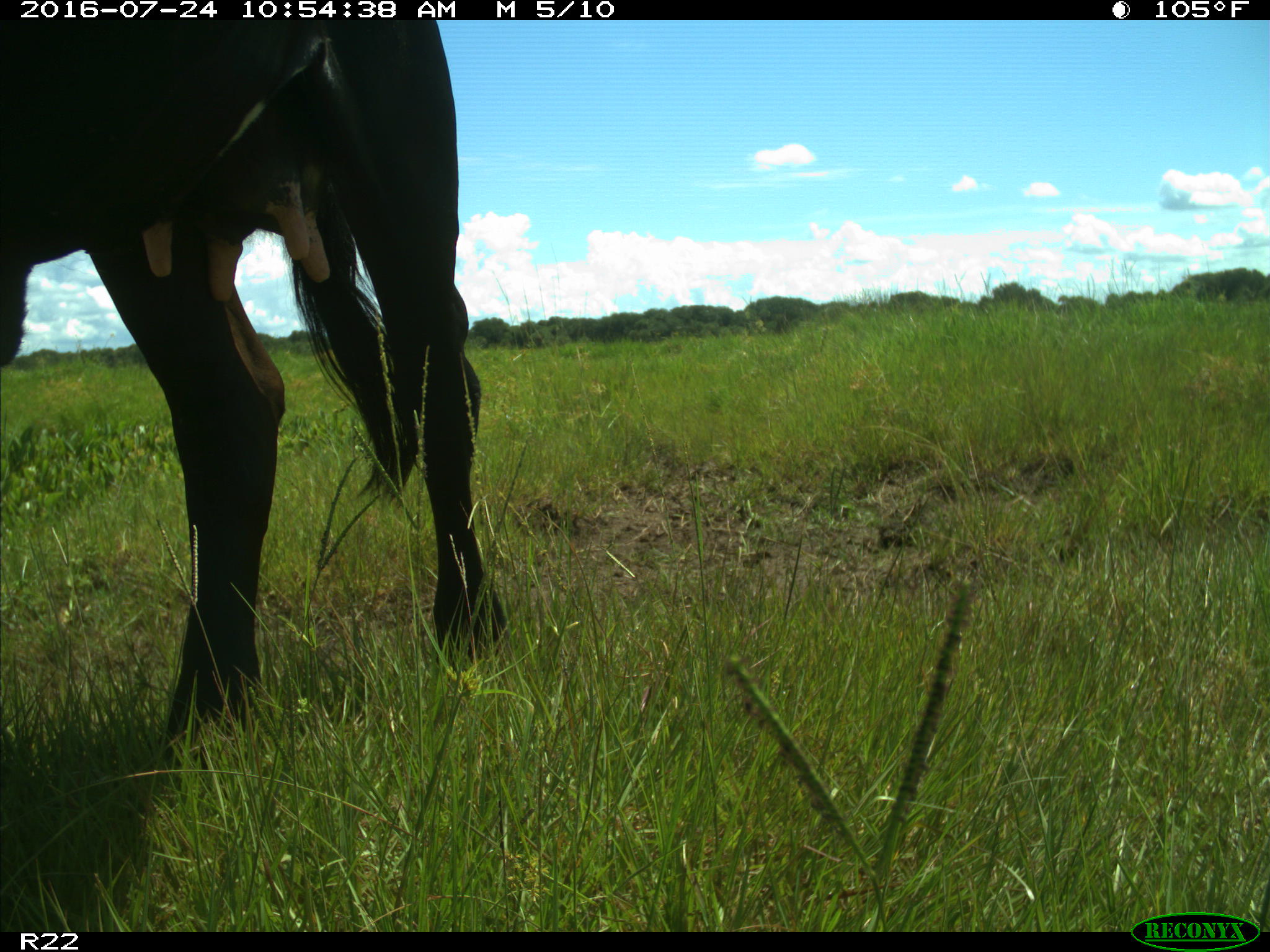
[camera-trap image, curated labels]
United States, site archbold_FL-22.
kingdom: Animalia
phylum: Chordata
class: Mammalia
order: Artiodactyla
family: Bovidae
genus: Bos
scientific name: Bos taurus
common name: domestic cow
Bos taurus (domestic cow).